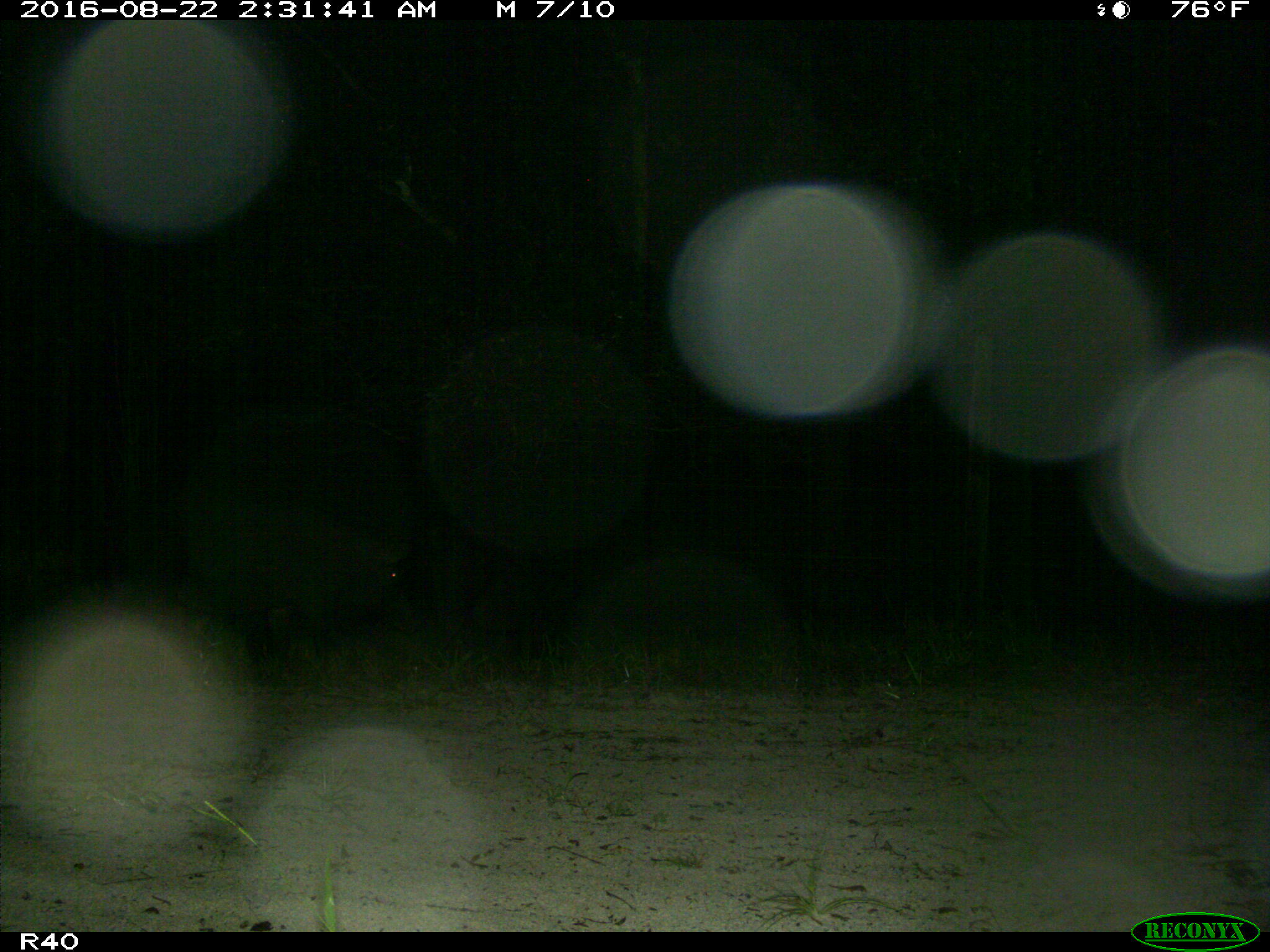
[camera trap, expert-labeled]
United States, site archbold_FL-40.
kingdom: Animalia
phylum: Chordata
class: Mammalia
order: Artiodactyla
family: Suidae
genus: Sus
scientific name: Sus scrofa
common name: wild boar